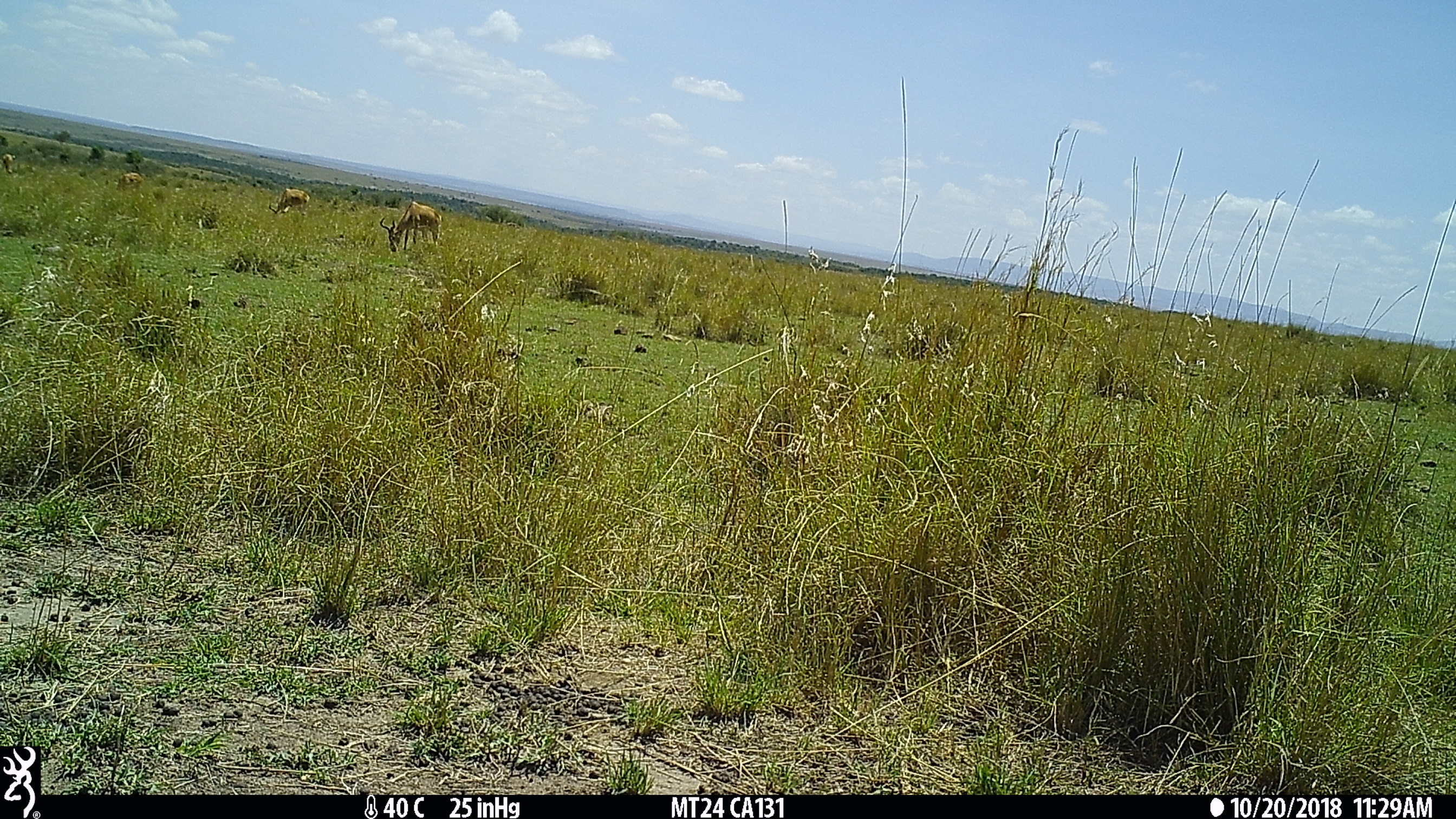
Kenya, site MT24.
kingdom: Animalia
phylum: Chordata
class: Mammalia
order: Artiodactyla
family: Bovidae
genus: Alcelaphus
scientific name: Alcelaphus buselaphus cokii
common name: coke's hartebeest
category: hartebeest cokes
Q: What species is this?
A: Hartebeest cokes (coke's hartebeest) (Alcelaphus buselaphus cokii).